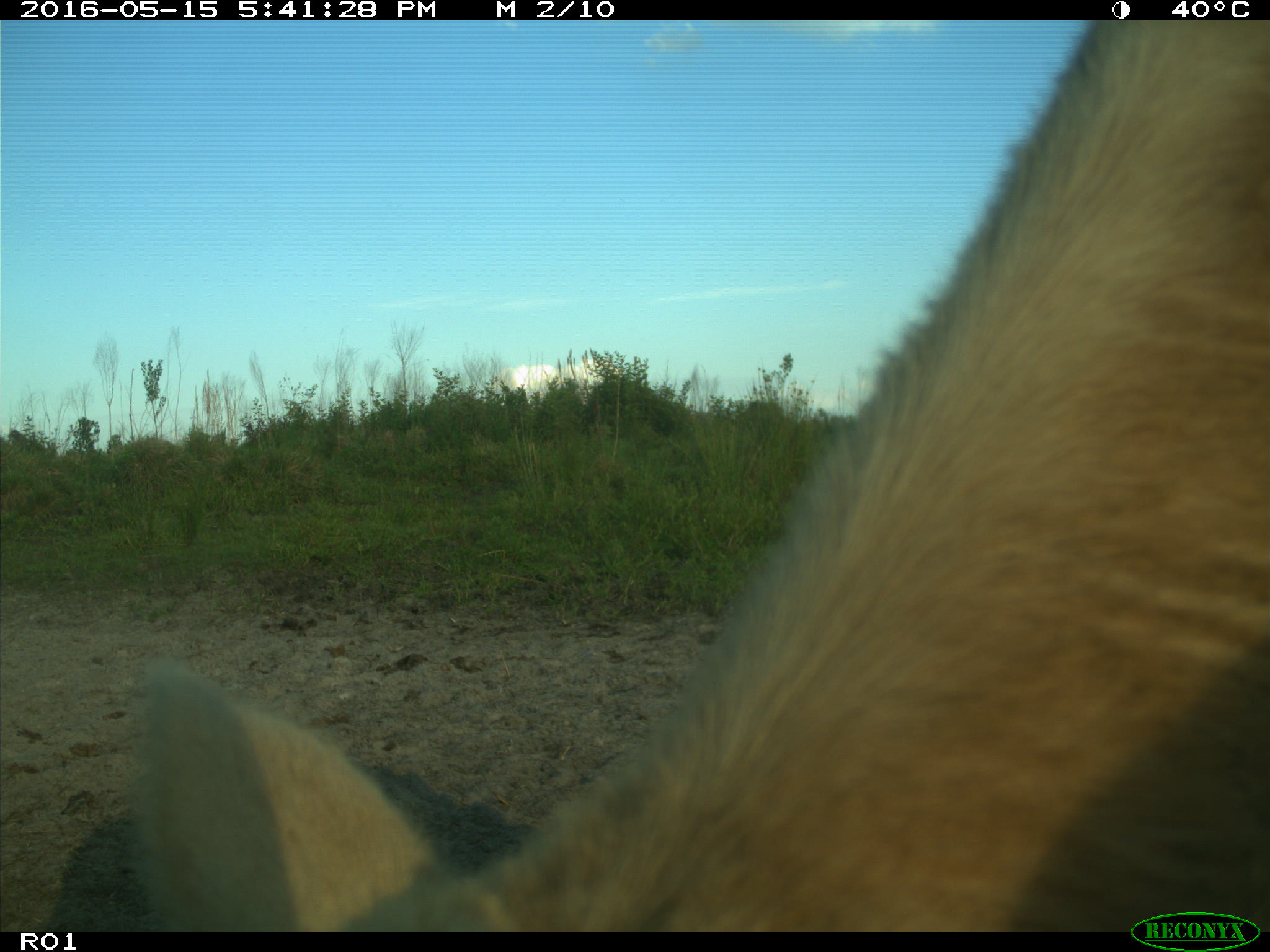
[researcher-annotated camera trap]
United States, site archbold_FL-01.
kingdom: Animalia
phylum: Chordata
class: Mammalia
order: Artiodactyla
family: Bovidae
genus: Bos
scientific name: Bos taurus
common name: domestic cow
Bos taurus (domestic cow).